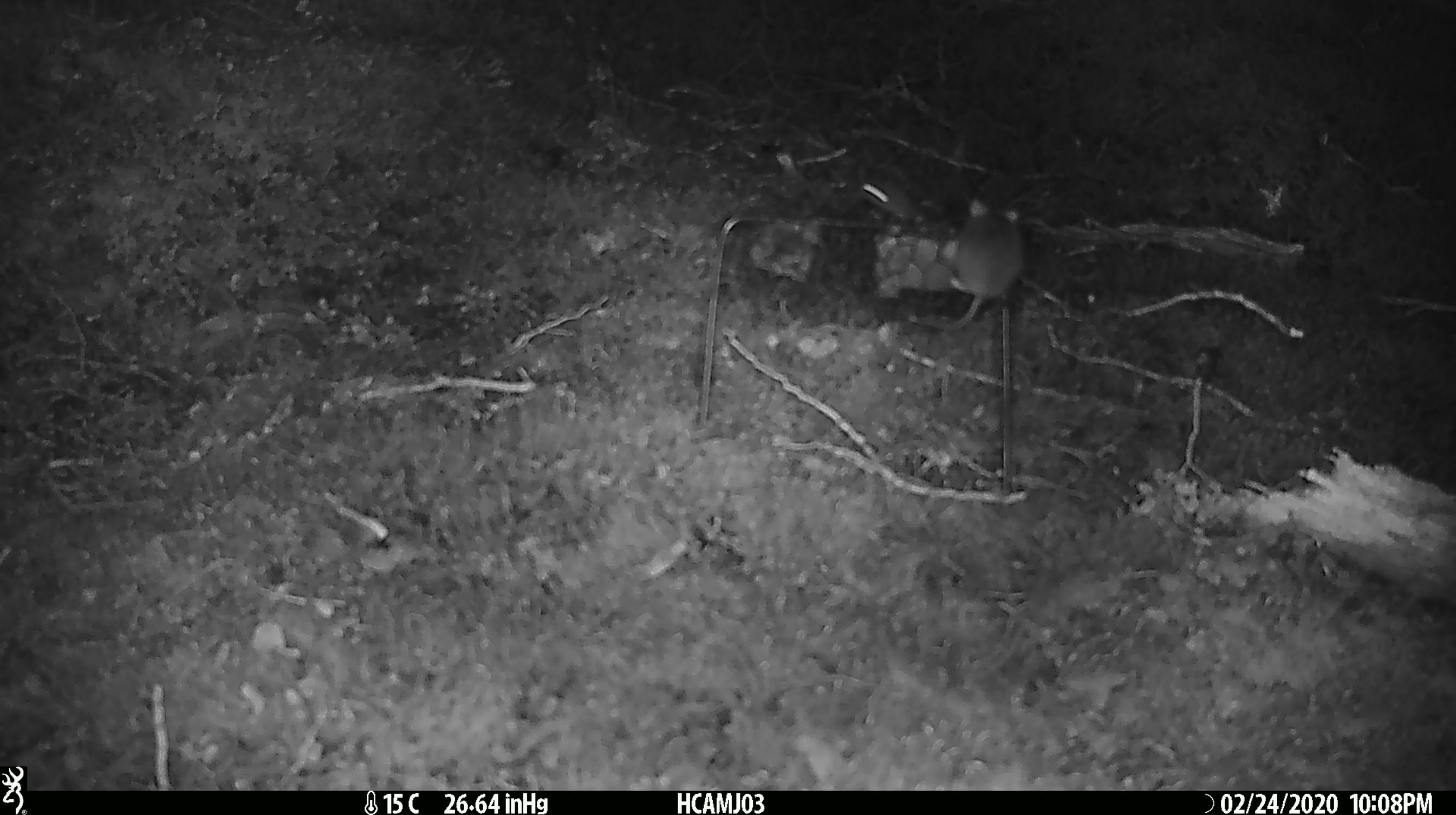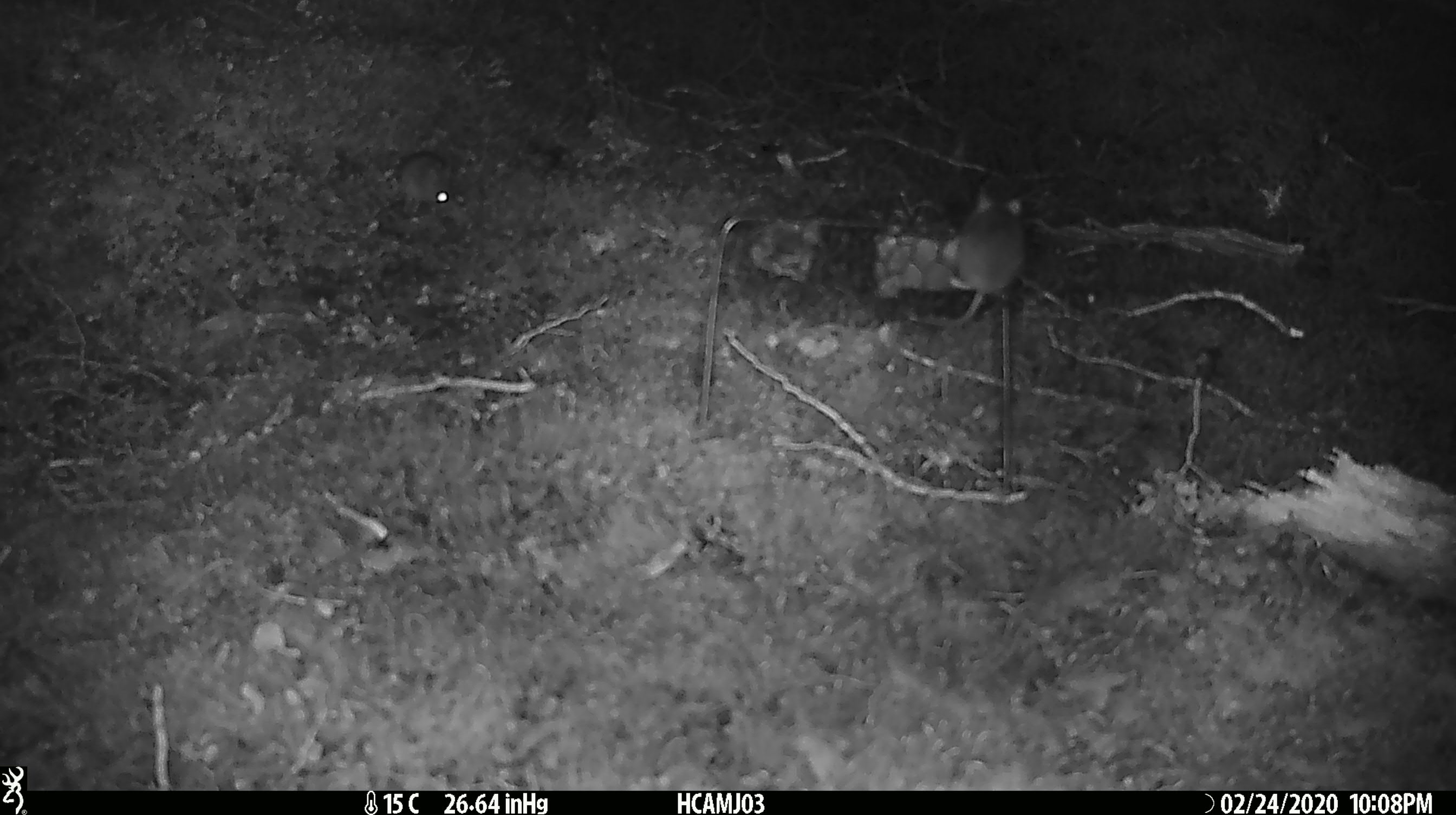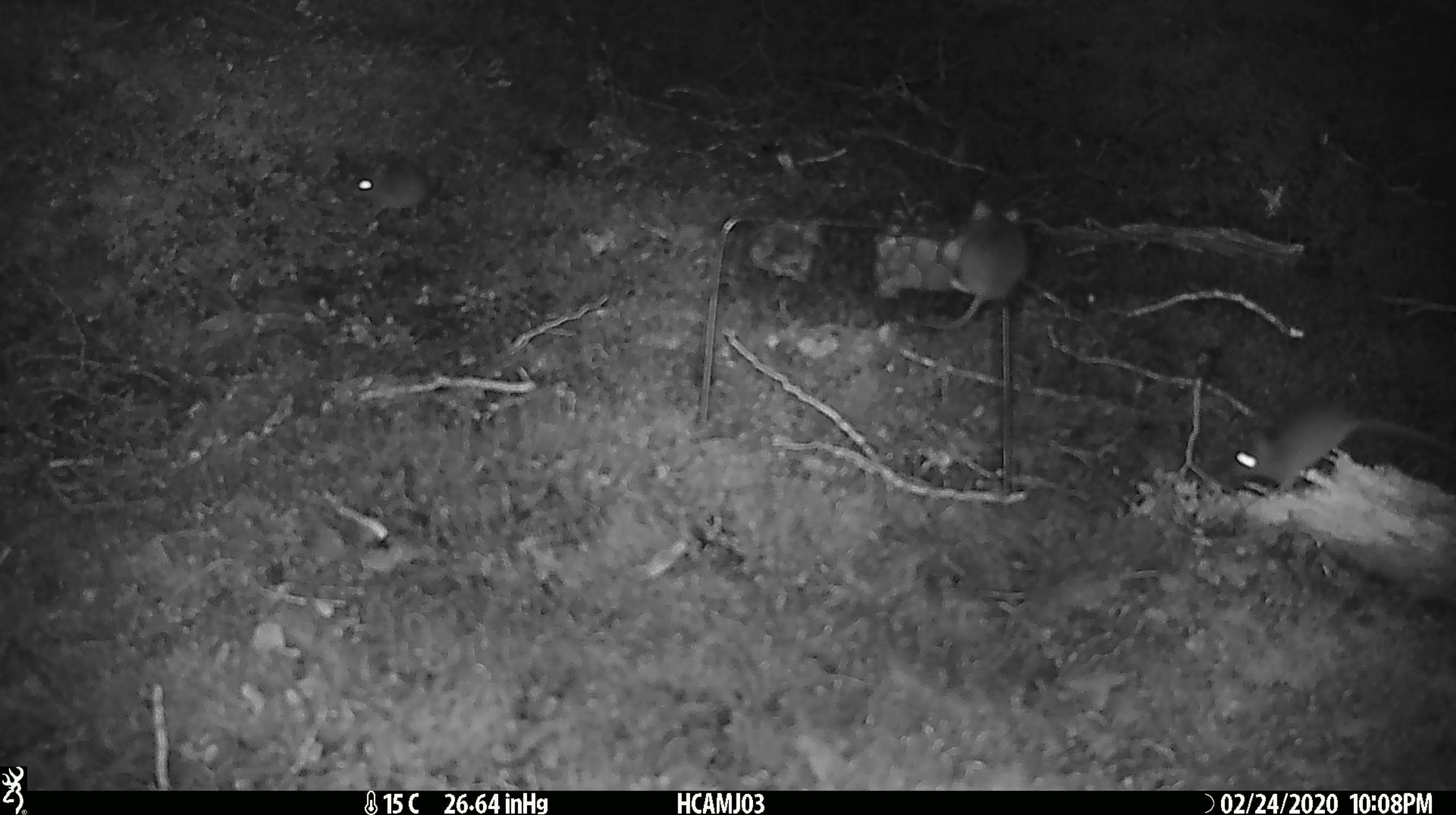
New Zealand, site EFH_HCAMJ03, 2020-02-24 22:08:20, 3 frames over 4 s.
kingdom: Animalia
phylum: Chordata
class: Mammalia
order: Rodentia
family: Muridae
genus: Mus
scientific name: Mus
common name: mouse